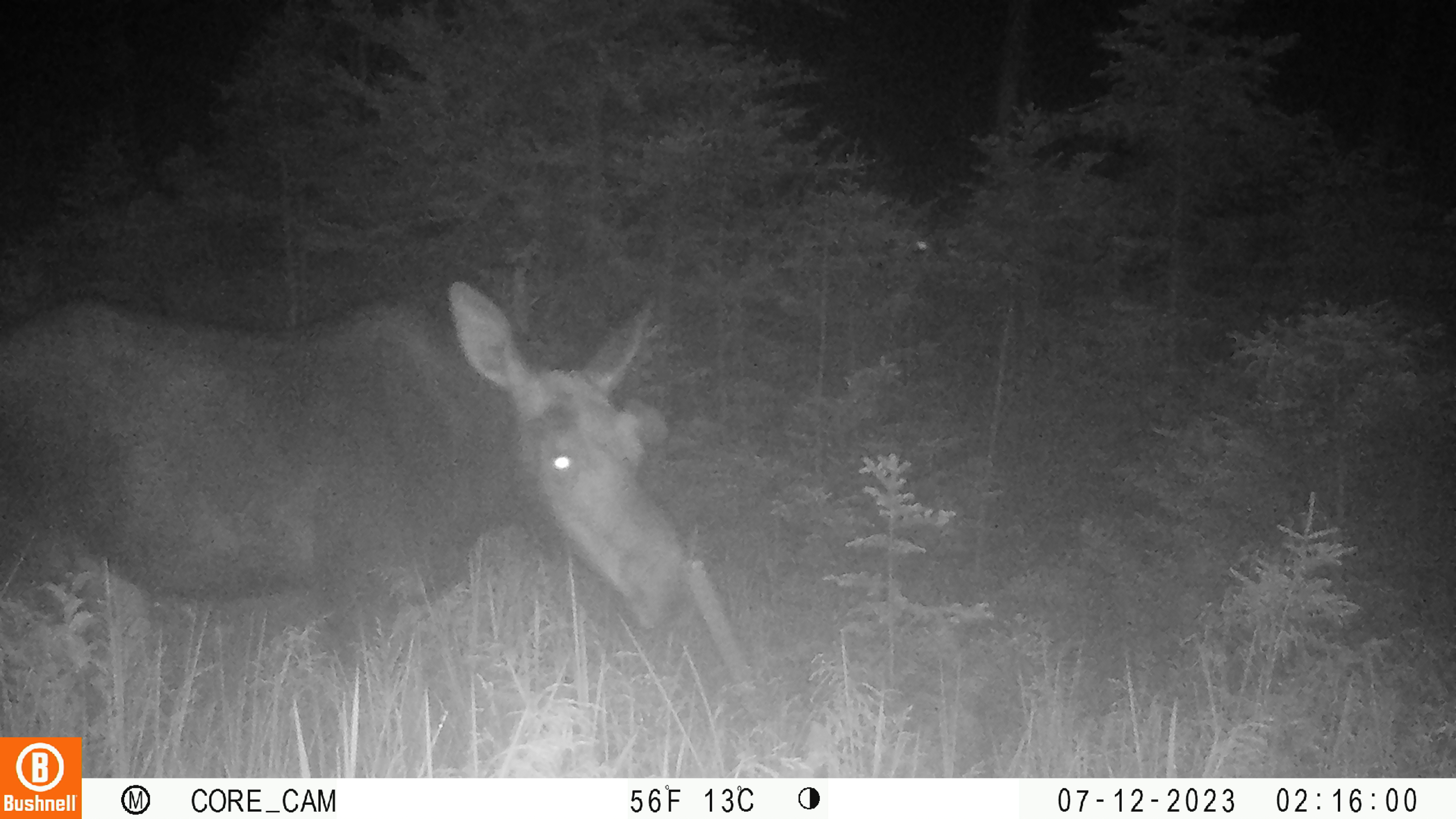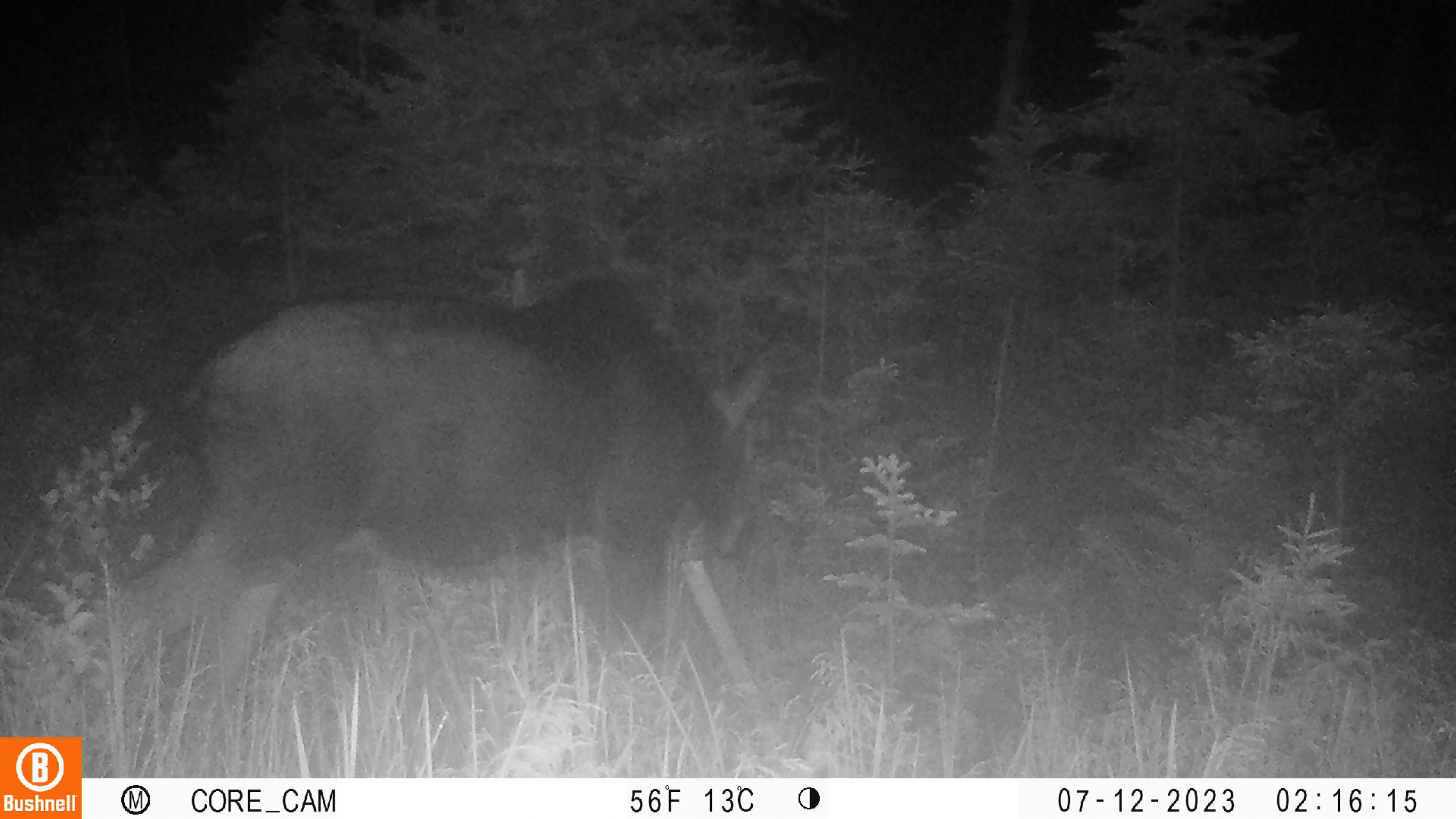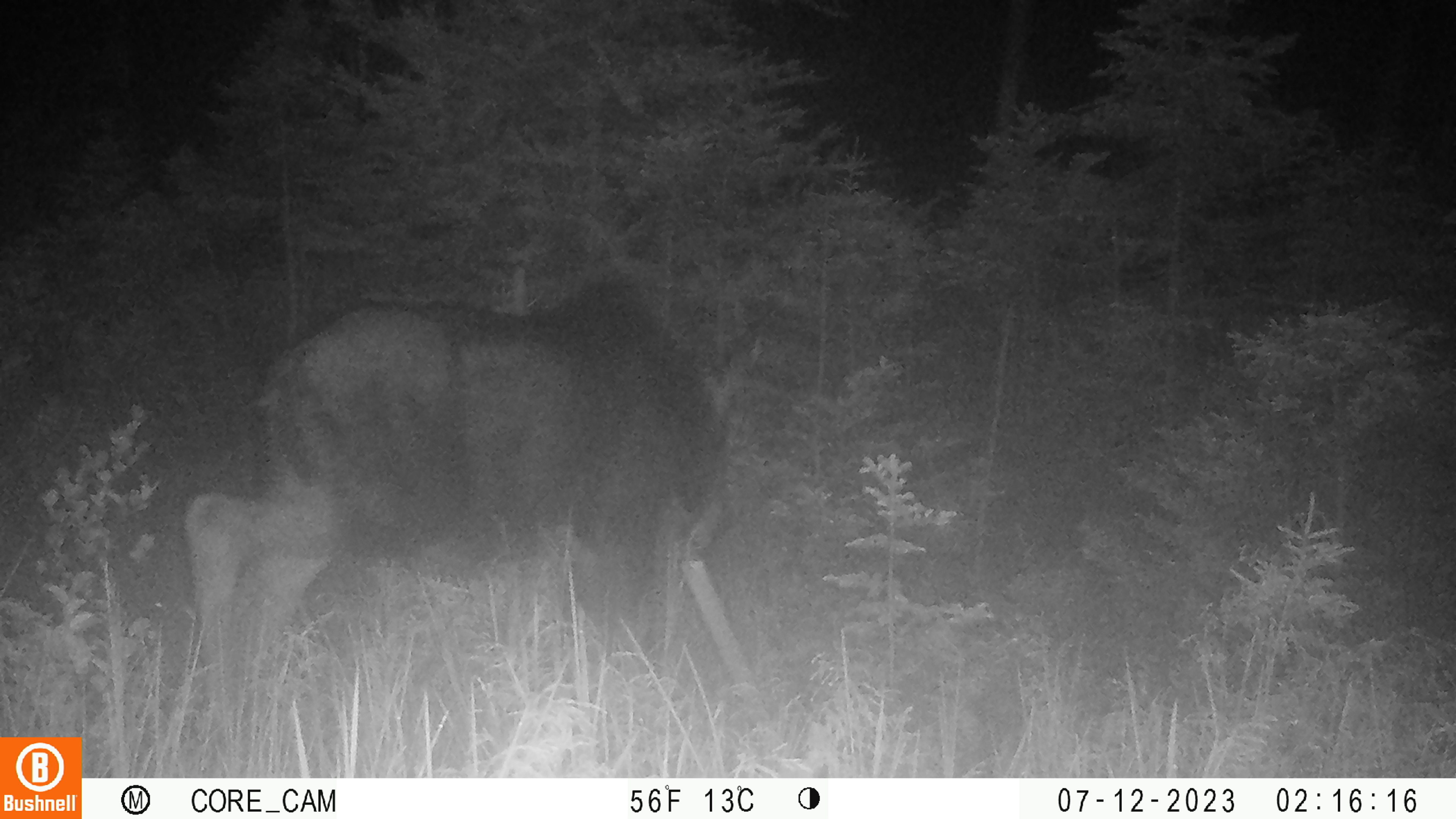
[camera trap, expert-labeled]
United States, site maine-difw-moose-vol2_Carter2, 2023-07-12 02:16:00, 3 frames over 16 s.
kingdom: Animalia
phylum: Chordata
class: Mammalia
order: Artiodactyla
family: Cervidae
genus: Alces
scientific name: Alces alces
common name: moose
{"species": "moose (Alces alces)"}